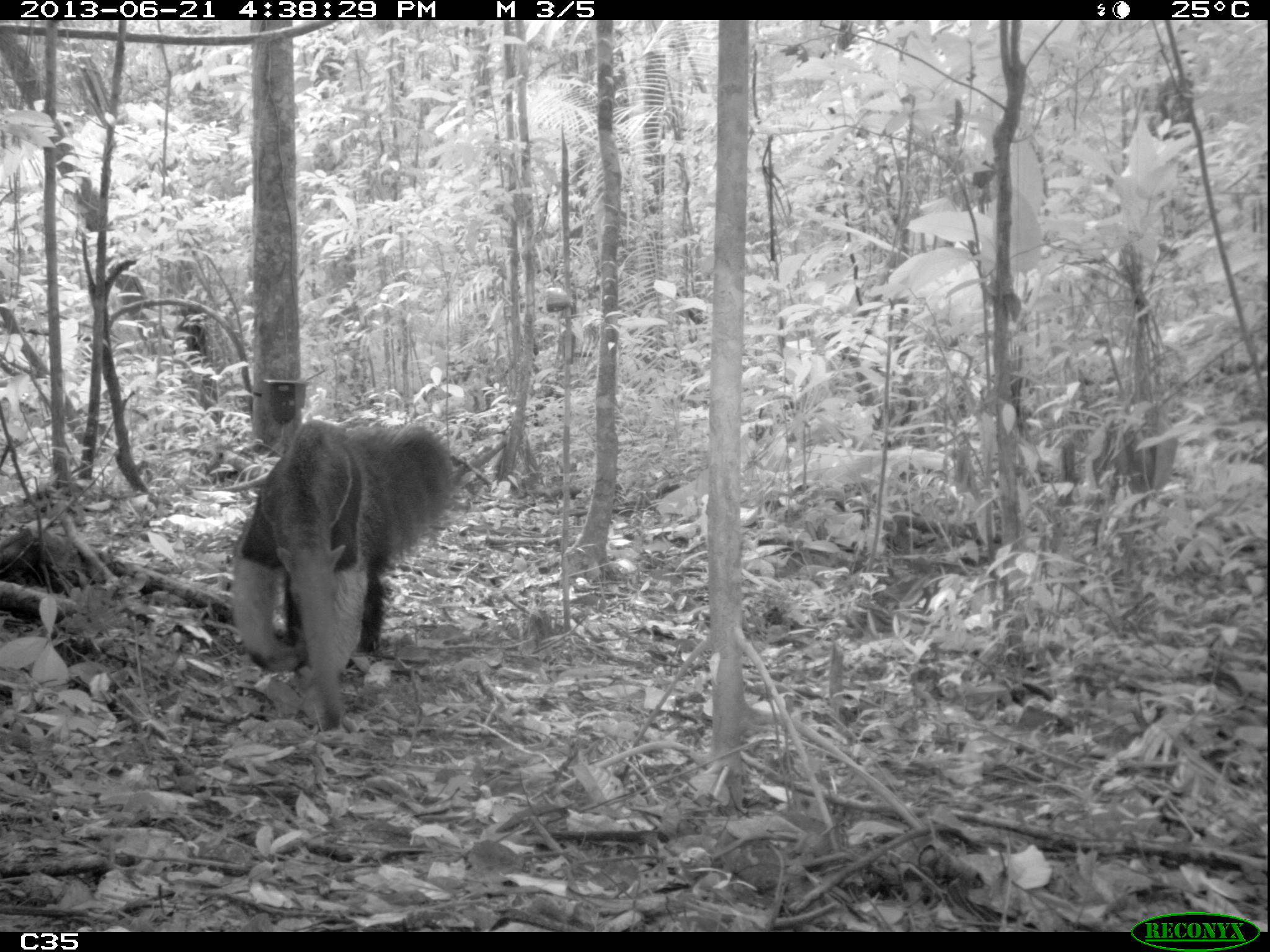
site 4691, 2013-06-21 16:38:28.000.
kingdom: Animalia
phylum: Chordata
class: Mammalia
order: Pilosa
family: Myrmecophagidae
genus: Myrmecophaga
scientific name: Myrmecophaga tridactyla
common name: giant anteater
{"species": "Myrmecophaga tridactyla (giant anteater)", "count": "1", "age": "adult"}